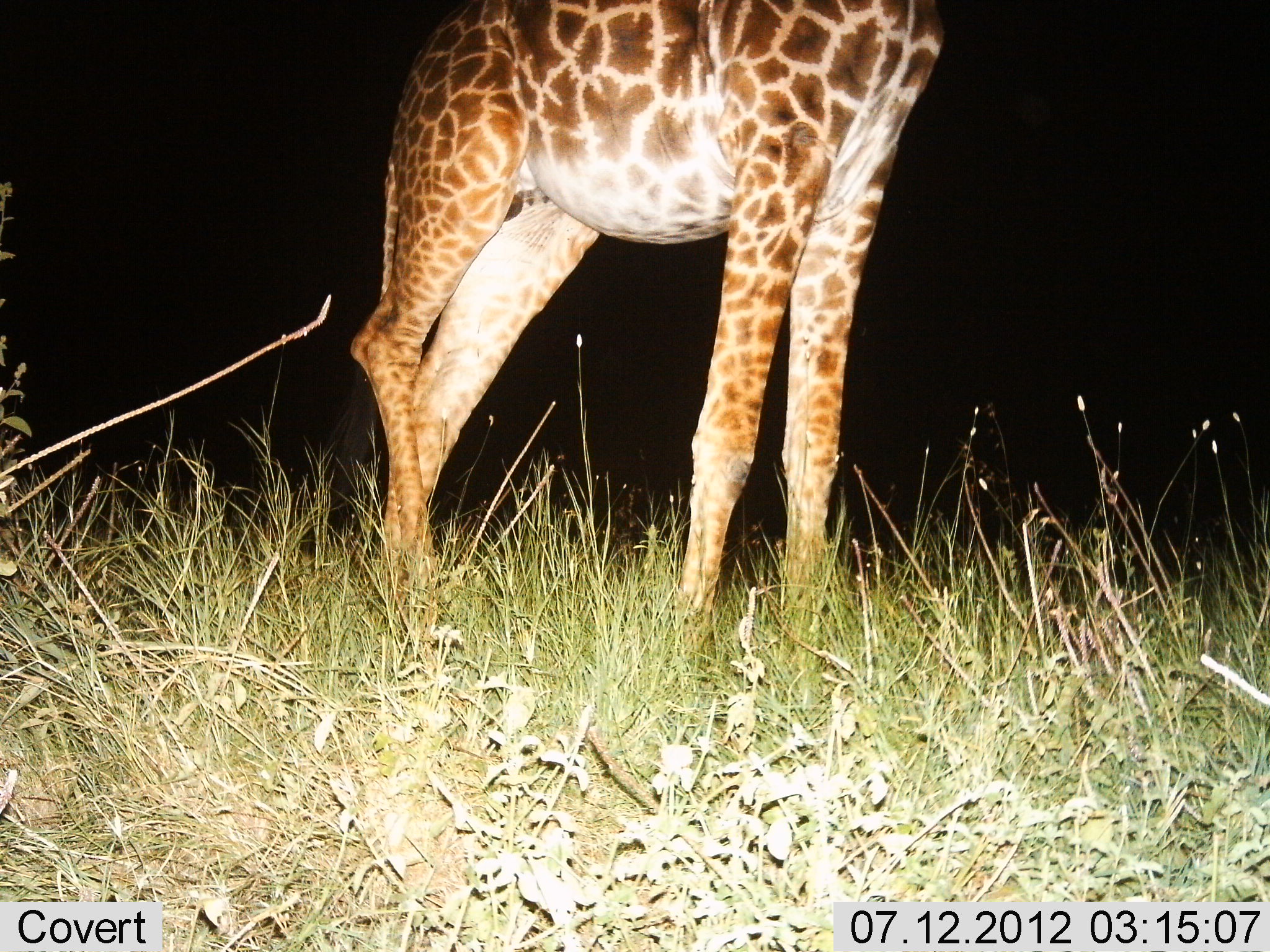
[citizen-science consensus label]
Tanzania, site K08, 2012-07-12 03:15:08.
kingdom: Animalia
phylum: Chordata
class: Mammalia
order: Artiodactyla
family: Giraffidae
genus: Giraffa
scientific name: Giraffa camelopardalis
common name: giraffe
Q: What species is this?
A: Giraffe (Giraffa camelopardalis).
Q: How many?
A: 1.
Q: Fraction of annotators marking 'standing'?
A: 100%.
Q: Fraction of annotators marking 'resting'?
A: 0%.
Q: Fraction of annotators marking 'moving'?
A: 10%.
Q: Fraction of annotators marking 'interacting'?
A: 0%.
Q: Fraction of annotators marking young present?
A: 0%.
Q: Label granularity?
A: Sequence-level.